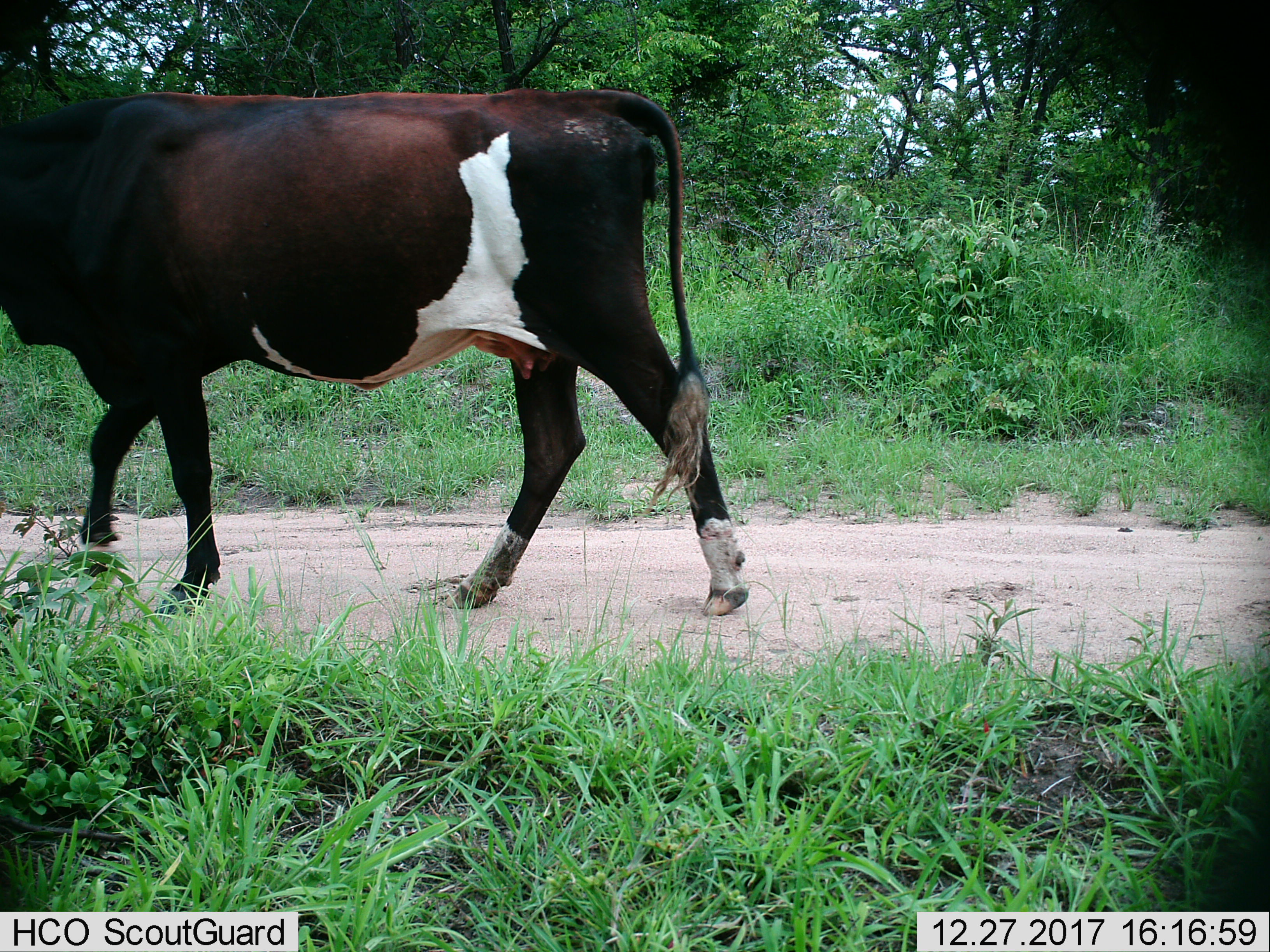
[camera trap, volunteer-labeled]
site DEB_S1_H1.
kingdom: Animalia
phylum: Chordata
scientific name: Vertebrata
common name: domestic animal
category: domesticanimal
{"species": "domesticanimal (domestic animal) (Vertebrata)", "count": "1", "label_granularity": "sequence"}